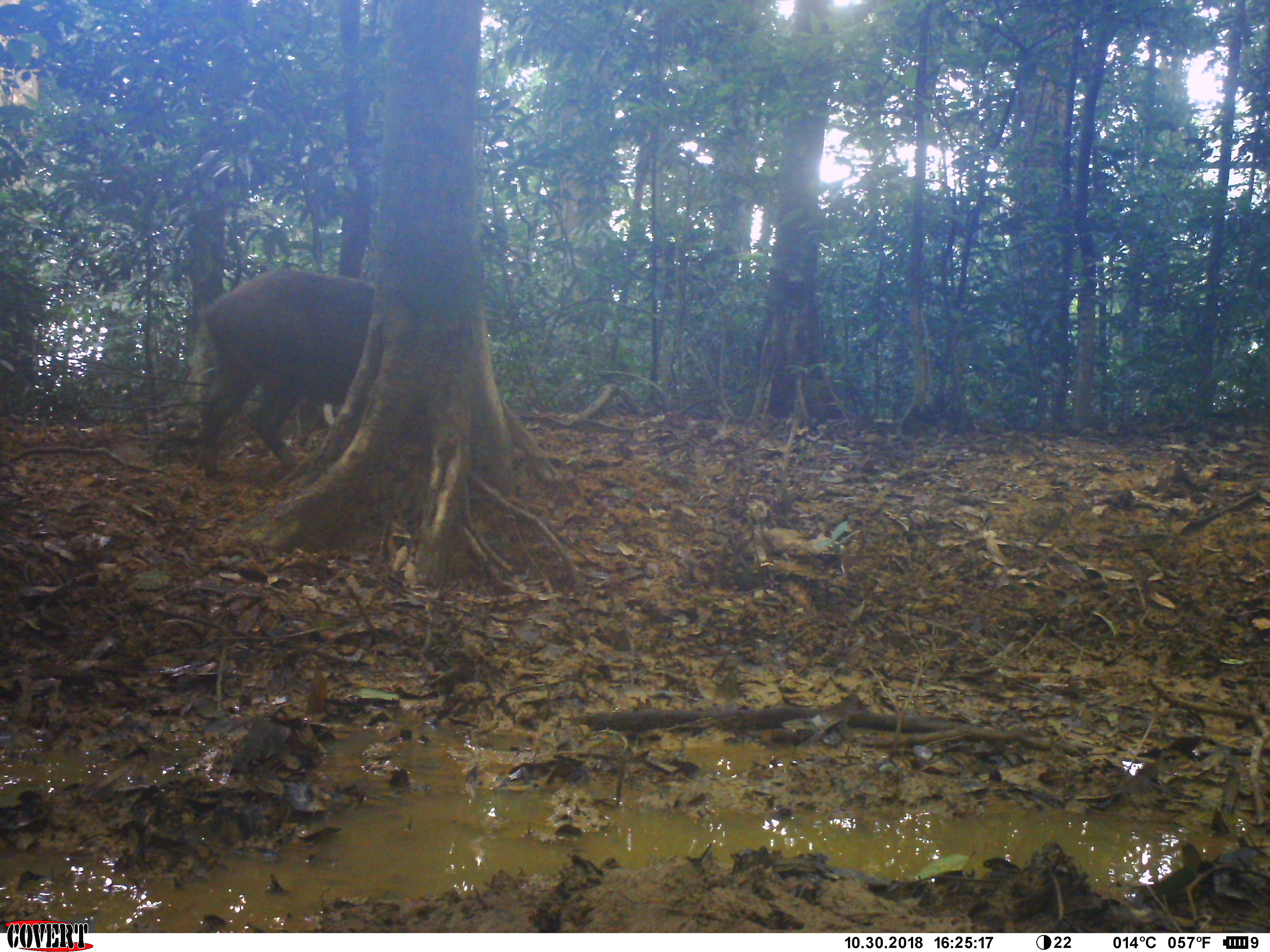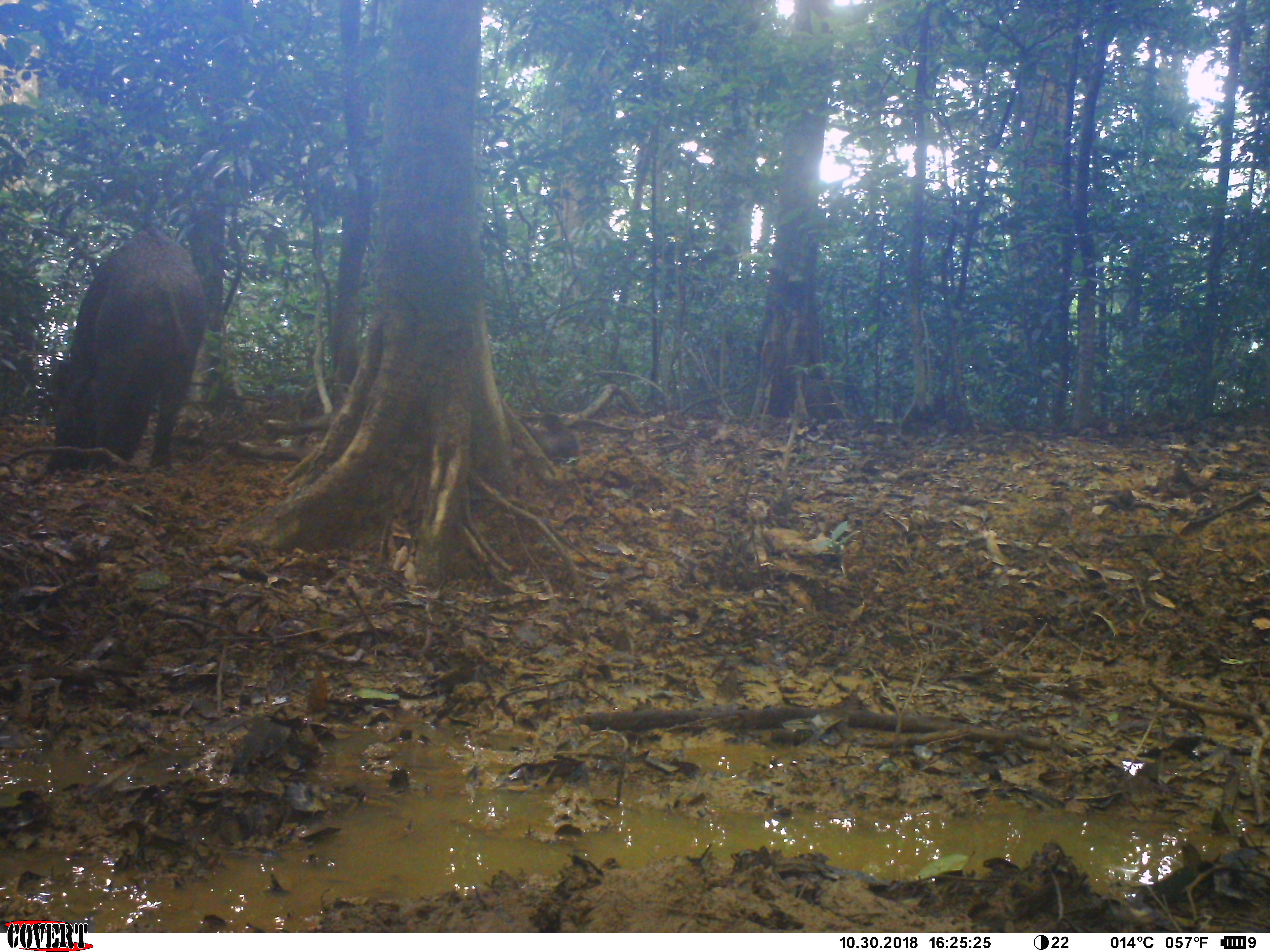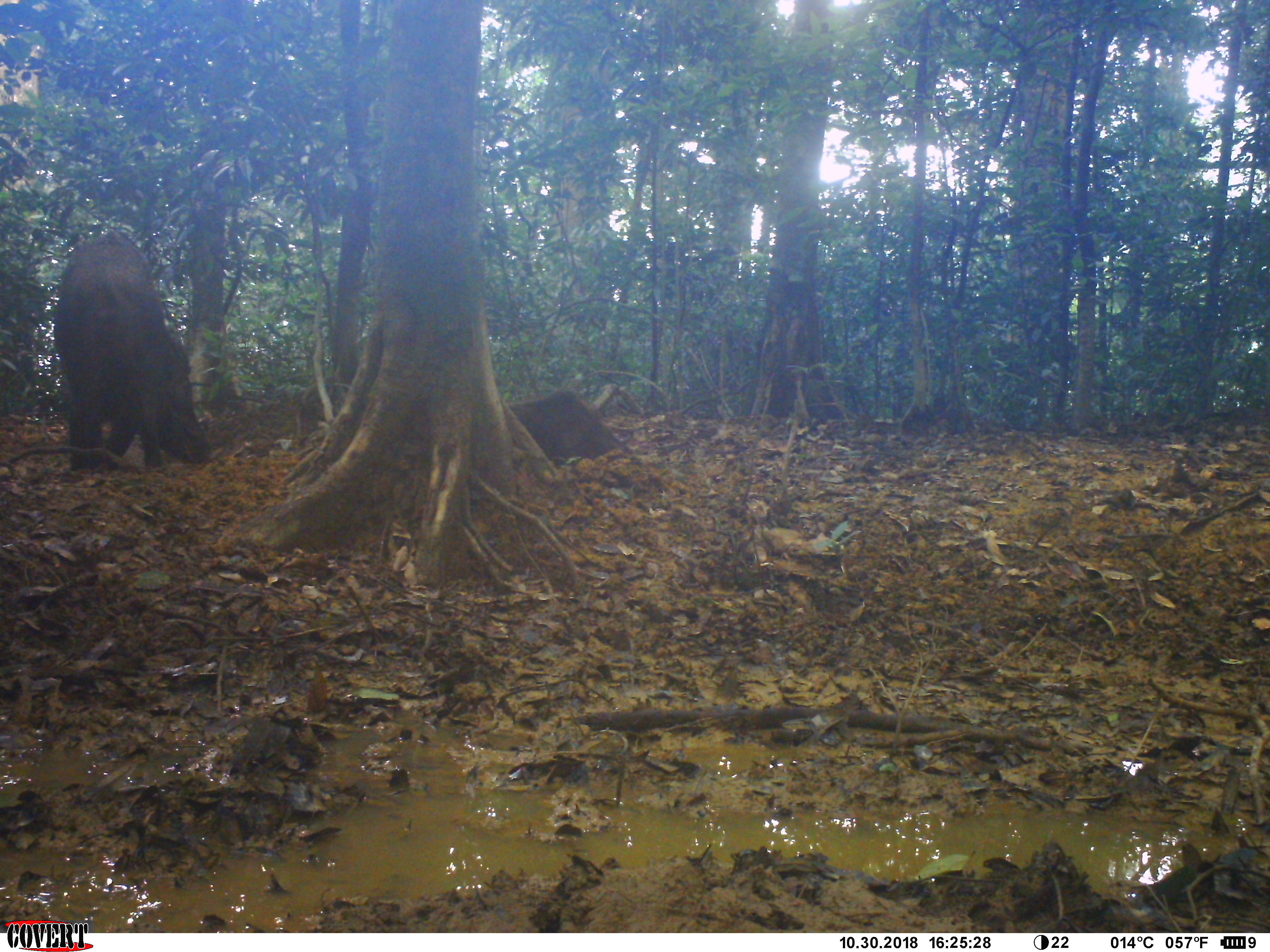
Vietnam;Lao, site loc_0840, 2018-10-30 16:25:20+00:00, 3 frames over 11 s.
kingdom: Animalia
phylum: Chordata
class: Mammalia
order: Artiodactyla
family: Suidae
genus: Sus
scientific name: Sus scrofa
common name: eurasian wild pig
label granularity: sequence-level